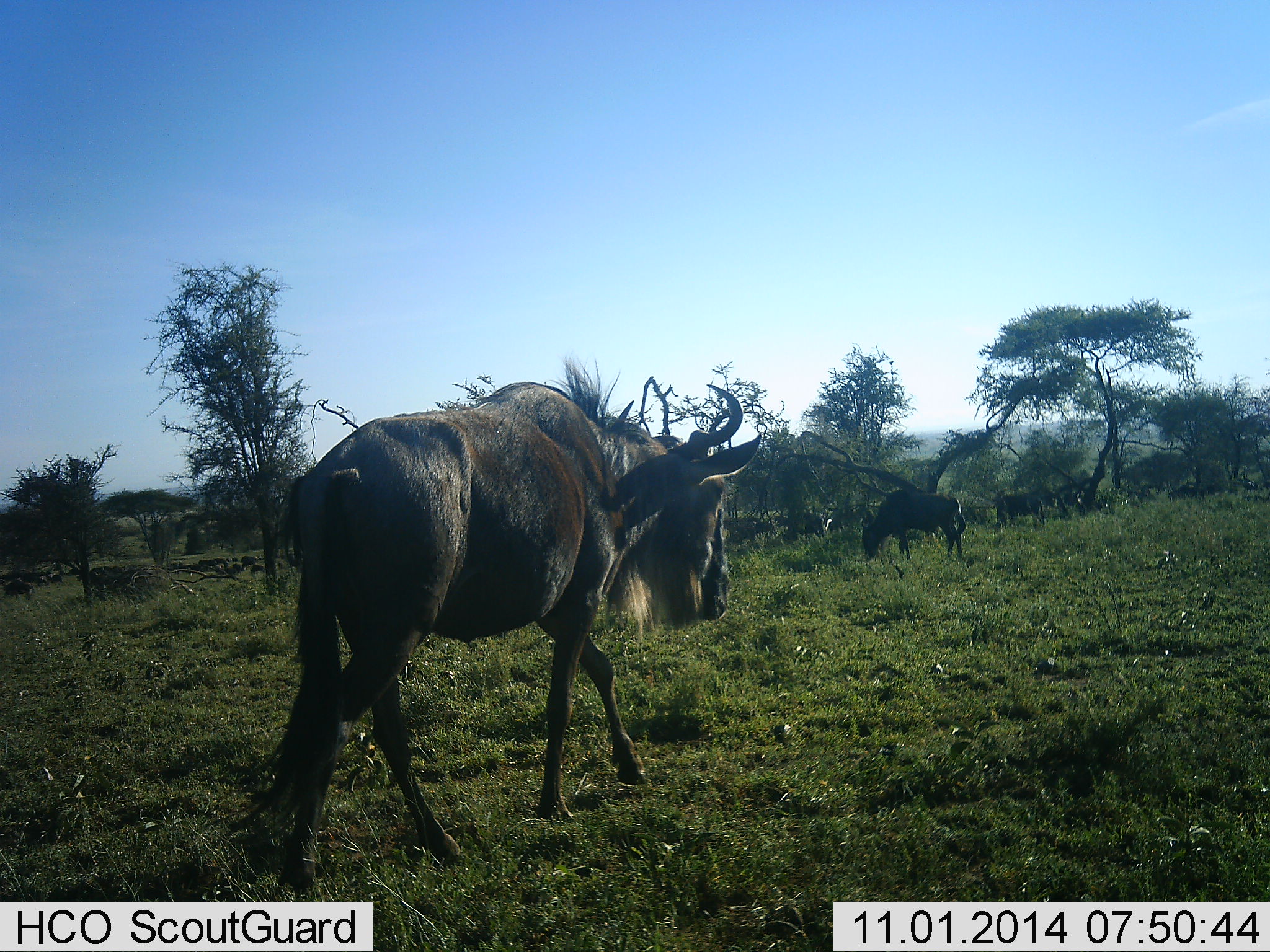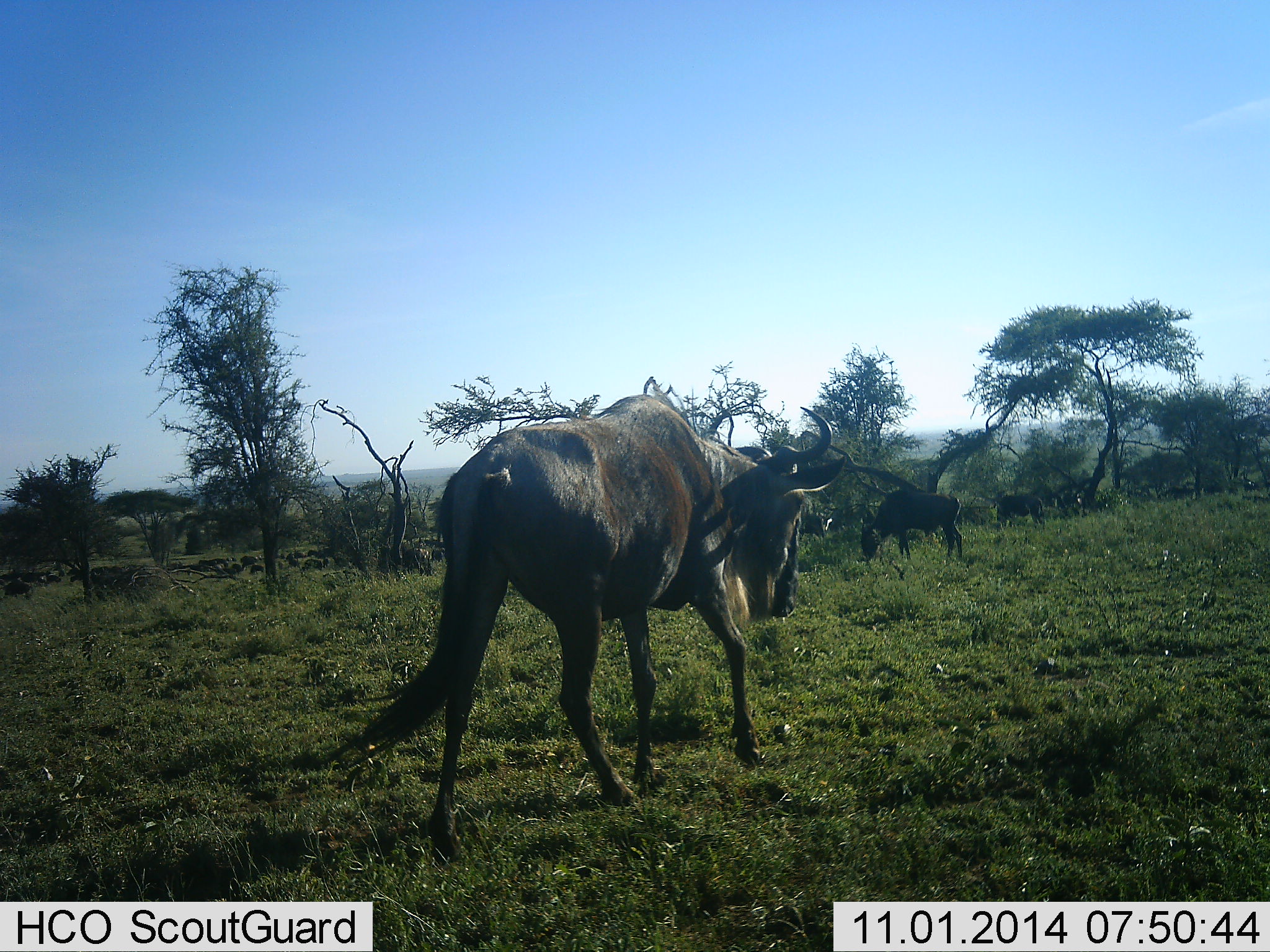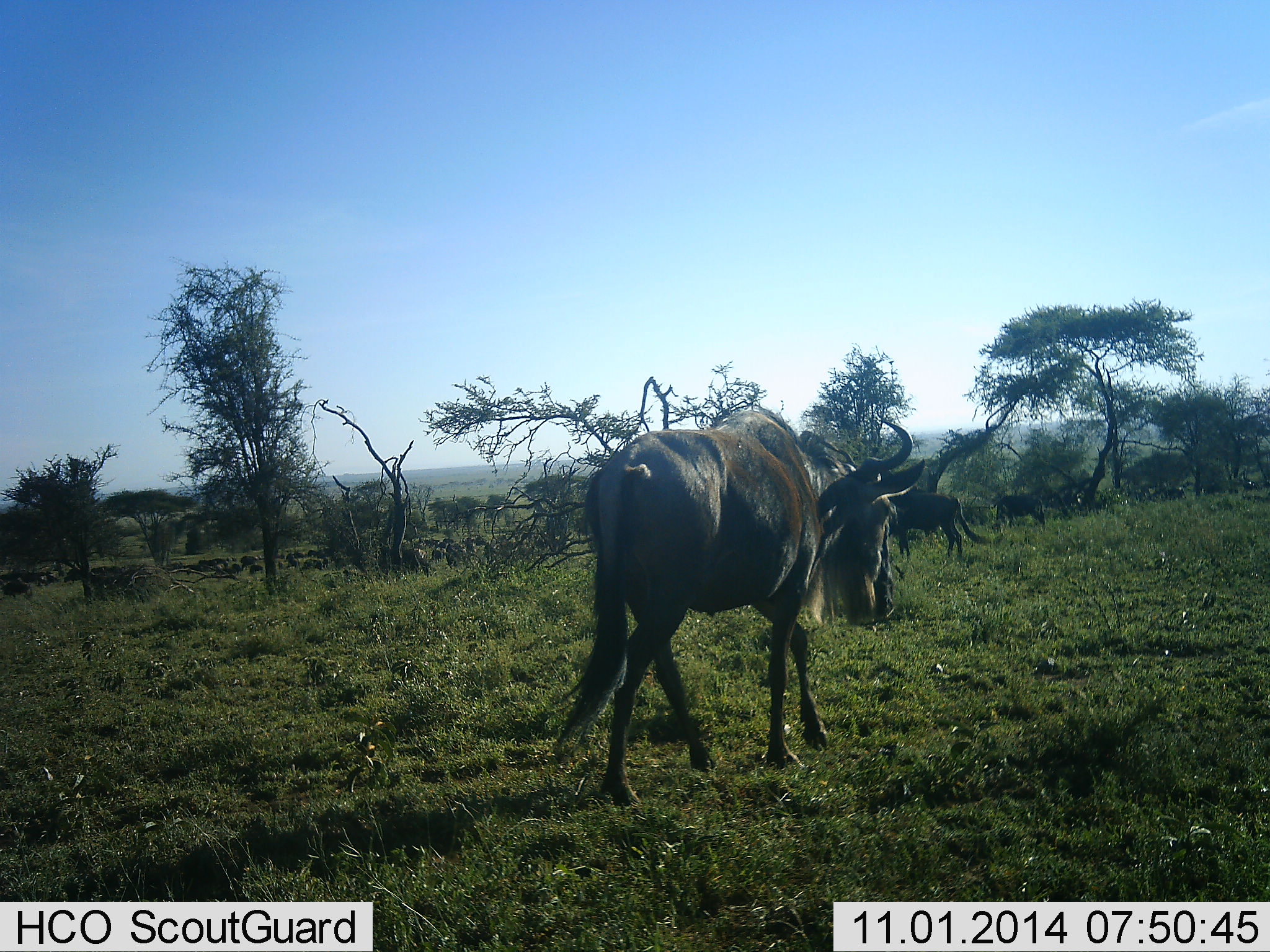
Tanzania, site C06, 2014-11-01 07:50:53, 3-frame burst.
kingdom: Animalia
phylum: Chordata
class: Mammalia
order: Artiodactyla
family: Bovidae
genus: Connochaetes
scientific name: Connochaetes taurinus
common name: blue wildebeest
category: wildebeest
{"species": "wildebeest (blue wildebeest) (Connochaetes taurinus)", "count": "5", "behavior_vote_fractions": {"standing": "40%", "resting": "10%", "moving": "90%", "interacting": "10%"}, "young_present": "0%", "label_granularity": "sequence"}